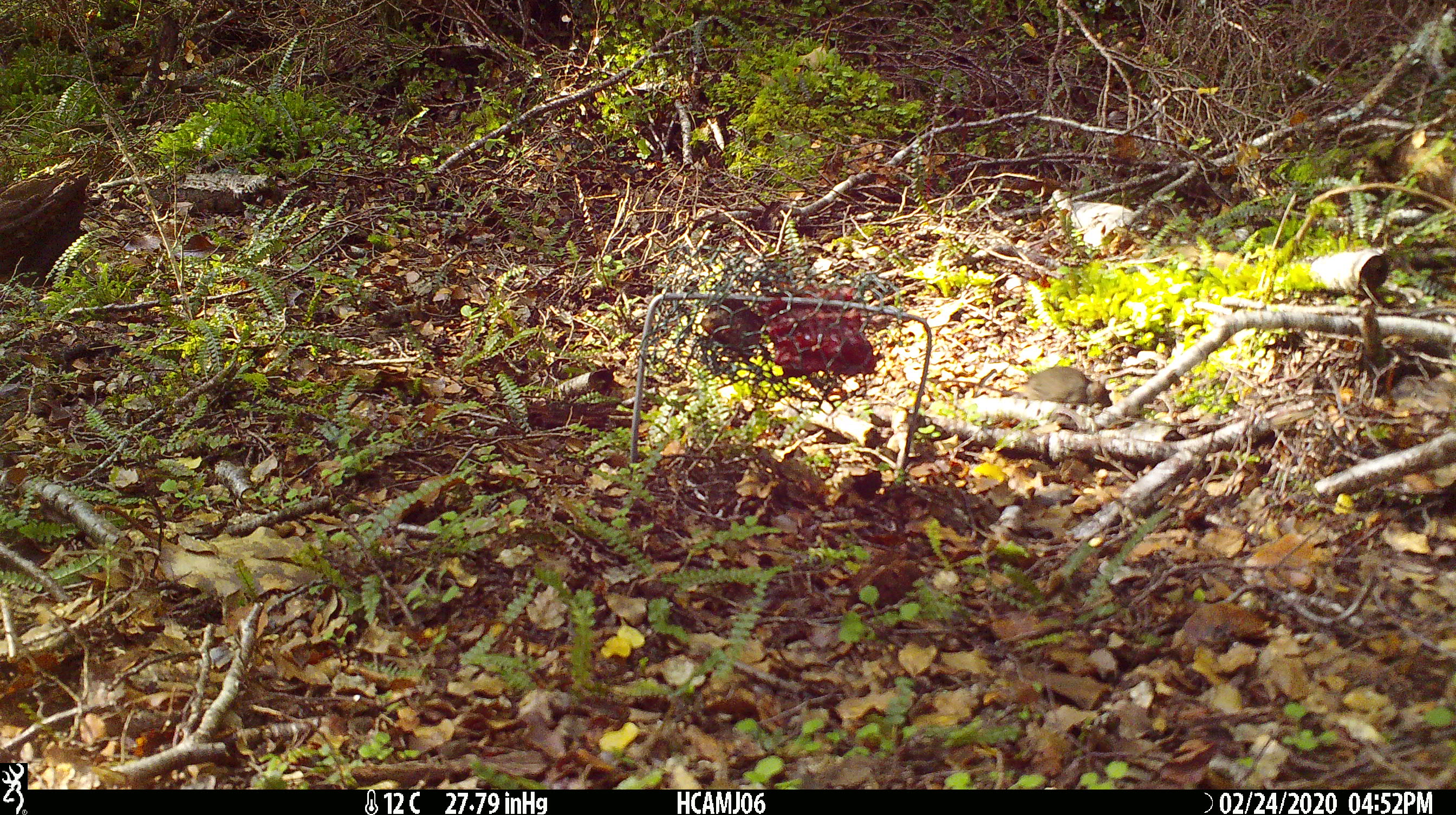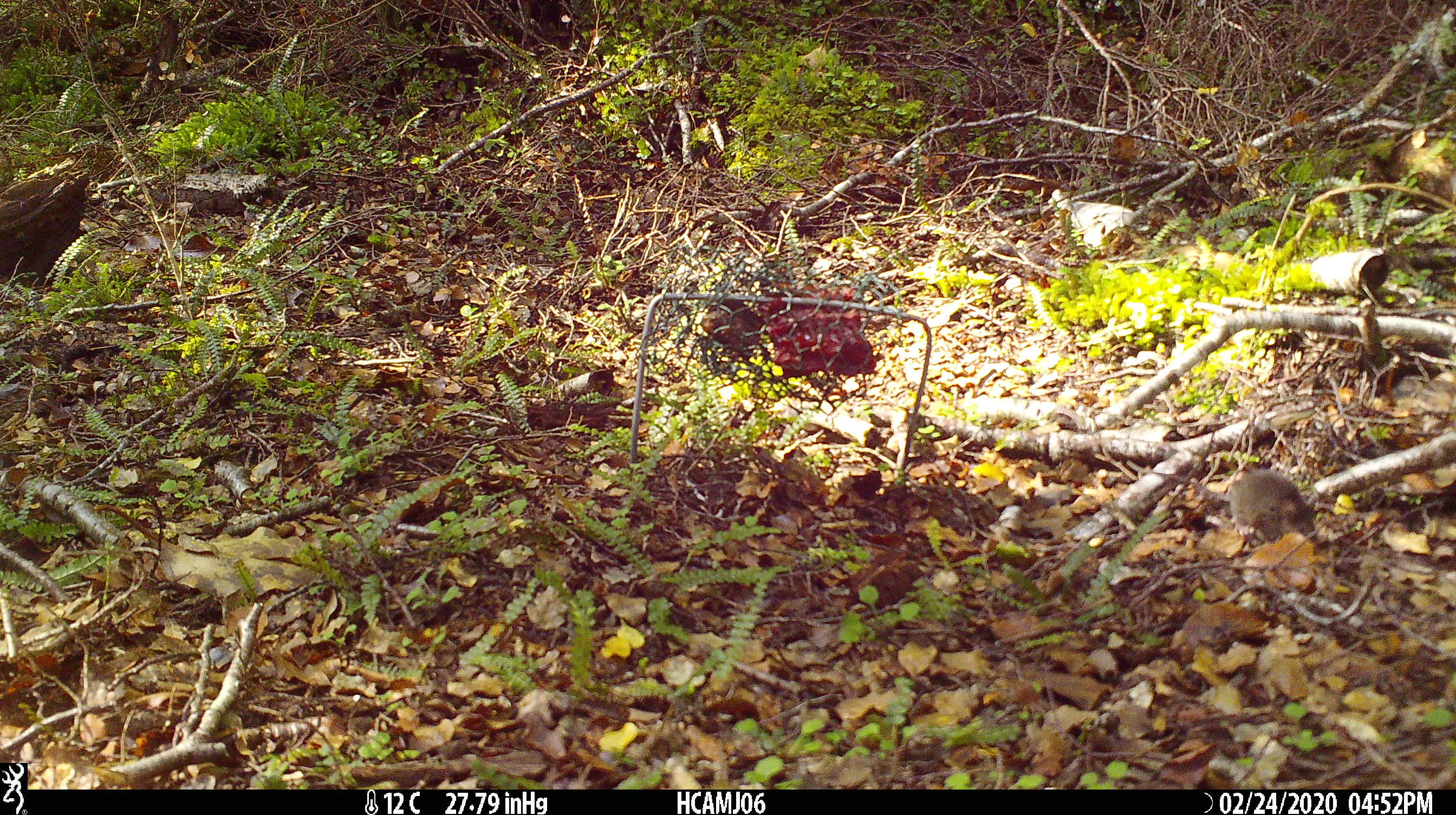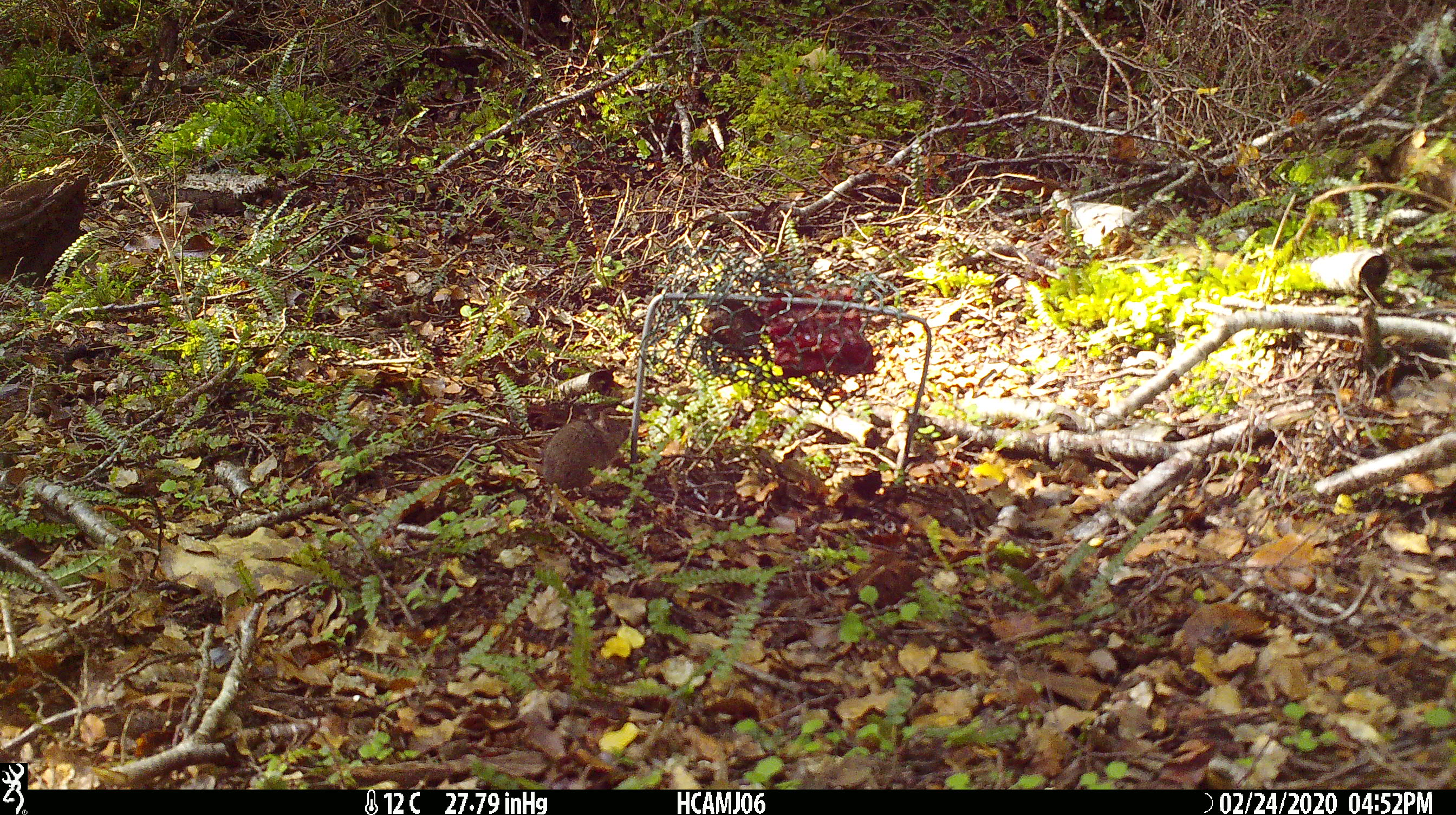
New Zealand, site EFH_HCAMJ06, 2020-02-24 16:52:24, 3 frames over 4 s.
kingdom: Animalia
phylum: Chordata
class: Mammalia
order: Rodentia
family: Muridae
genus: Mus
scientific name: Mus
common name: mouse